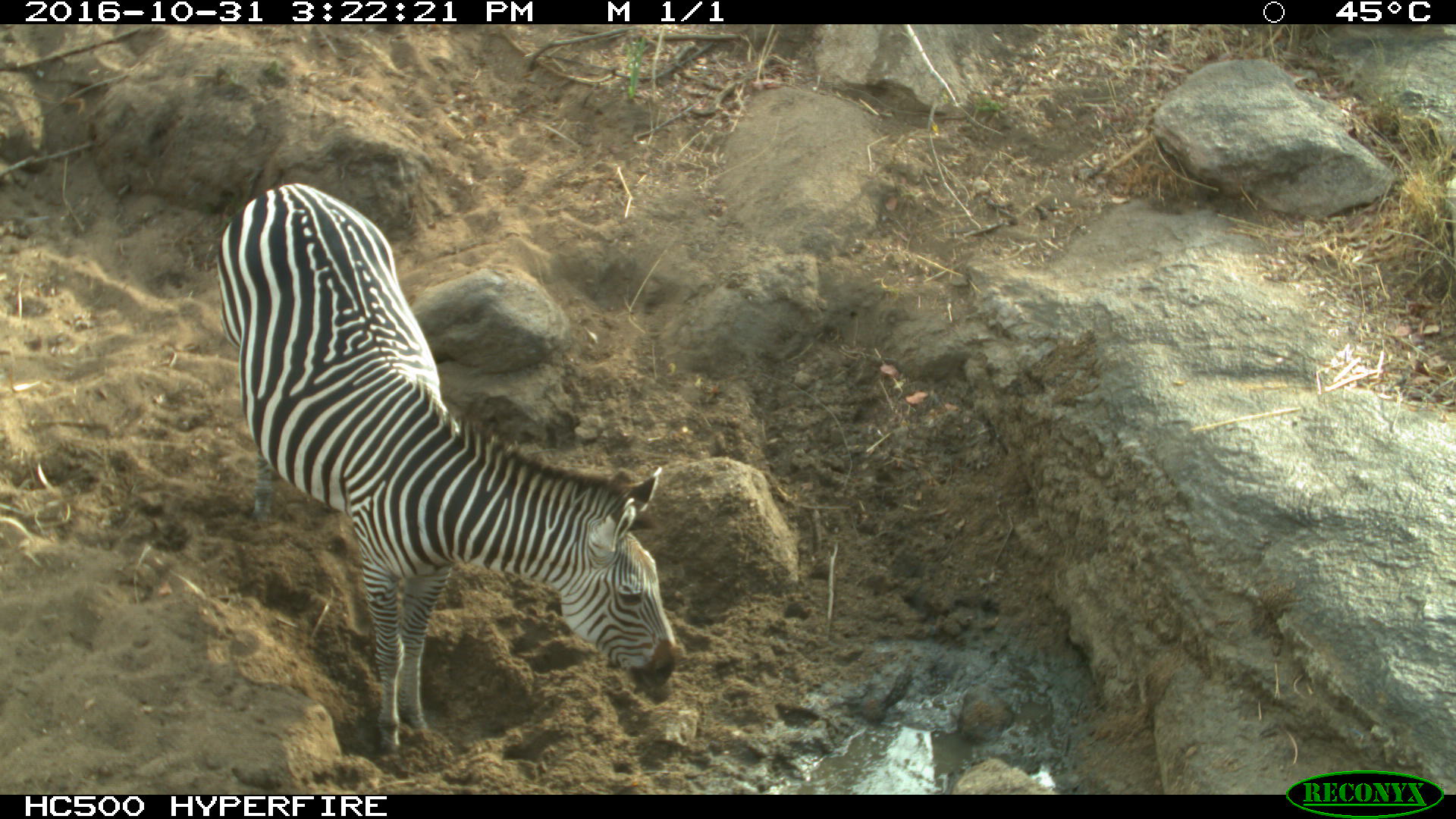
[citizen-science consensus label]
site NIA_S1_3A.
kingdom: Animalia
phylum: Chordata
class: Mammalia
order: Perissodactyla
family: Equidae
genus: Equus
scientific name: Equus quagga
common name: plains zebra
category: zebraplains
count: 1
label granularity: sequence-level